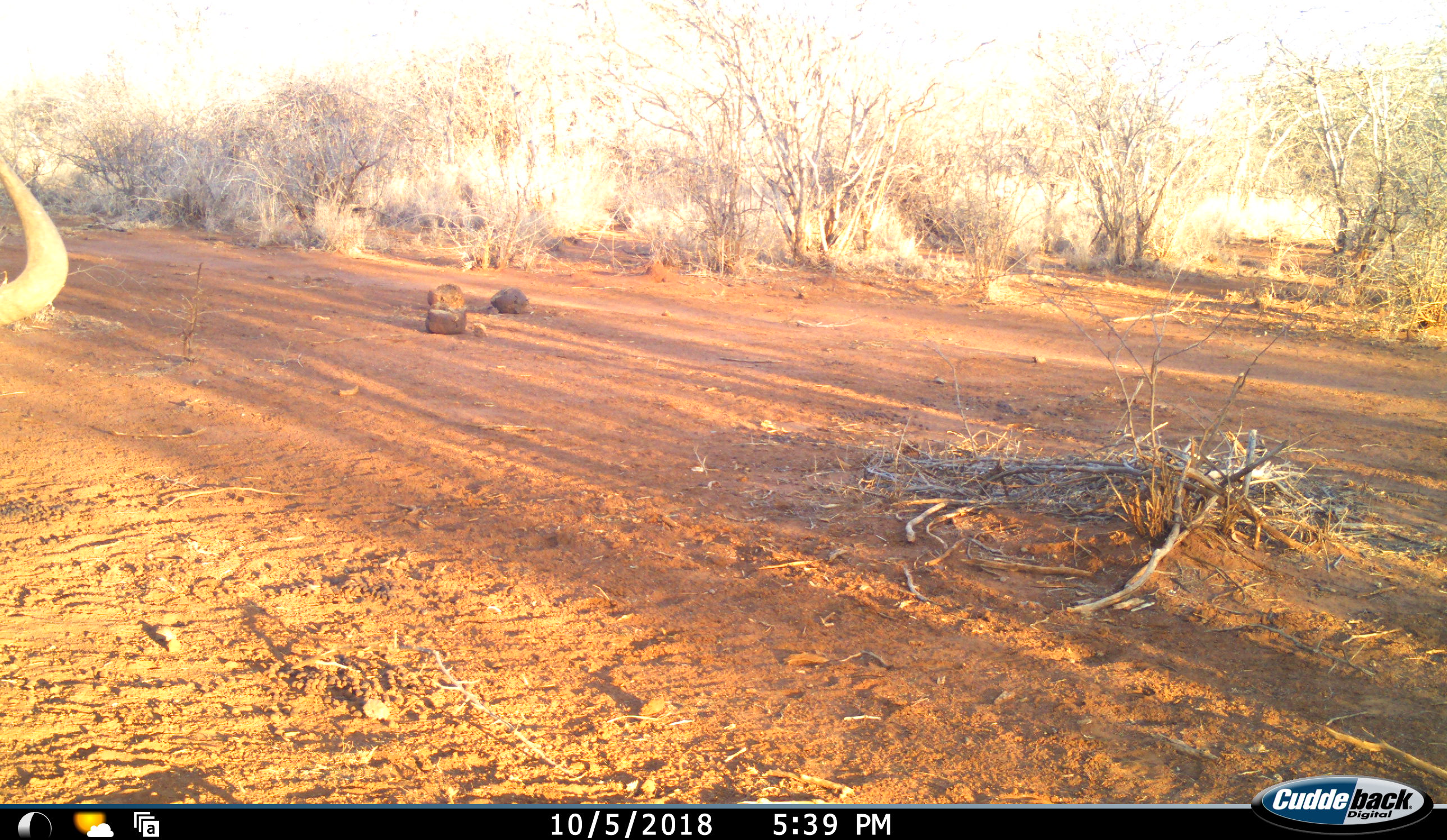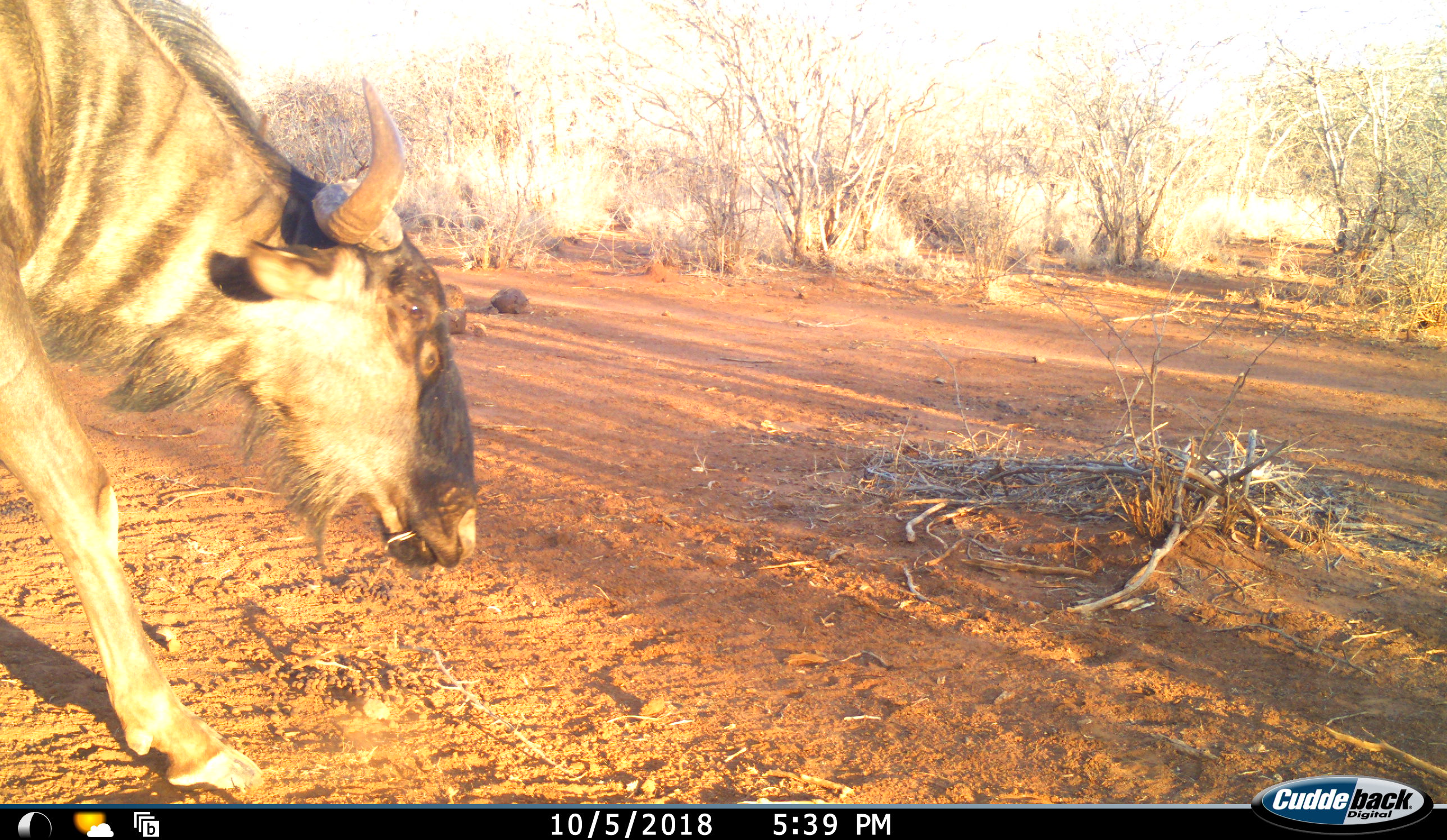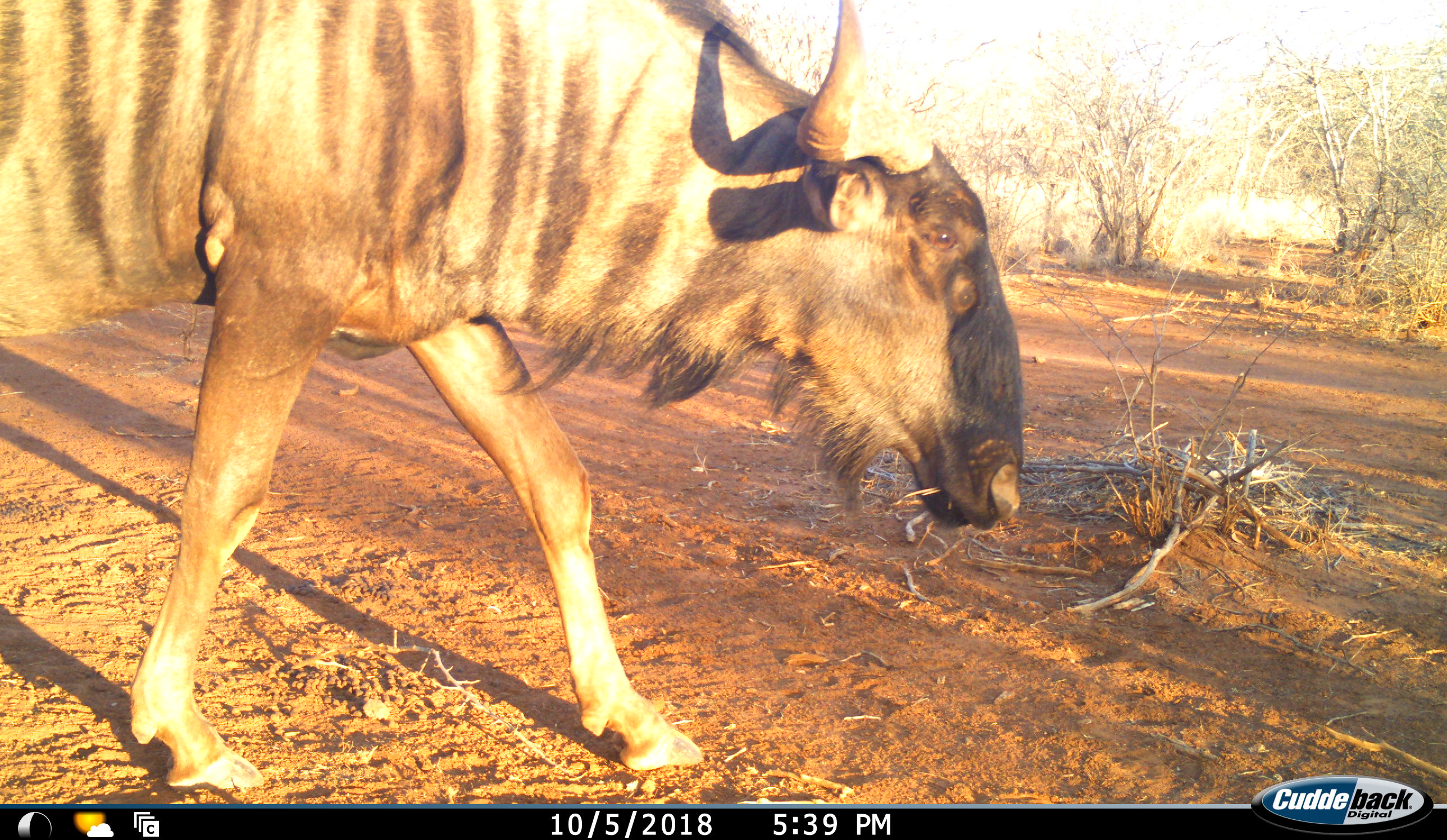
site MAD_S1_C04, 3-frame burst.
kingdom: Animalia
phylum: Chordata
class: Mammalia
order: Artiodactyla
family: Bovidae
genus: Connochaetes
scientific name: Connochaetes taurinus taurinus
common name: blue wildebeest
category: wildebeestblue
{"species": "wildebeestblue (blue wildebeest) (Connochaetes taurinus taurinus)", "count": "1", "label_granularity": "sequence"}